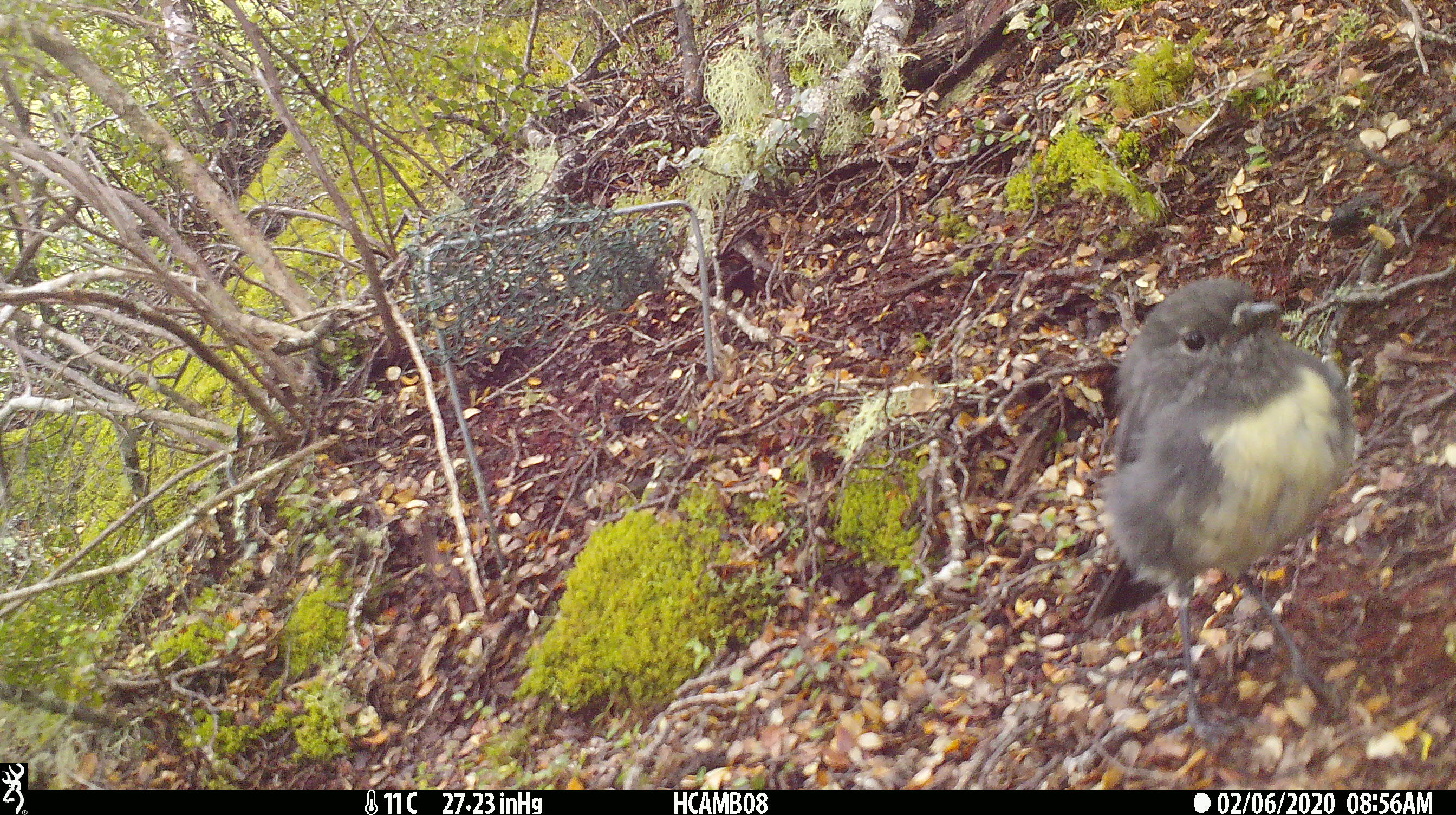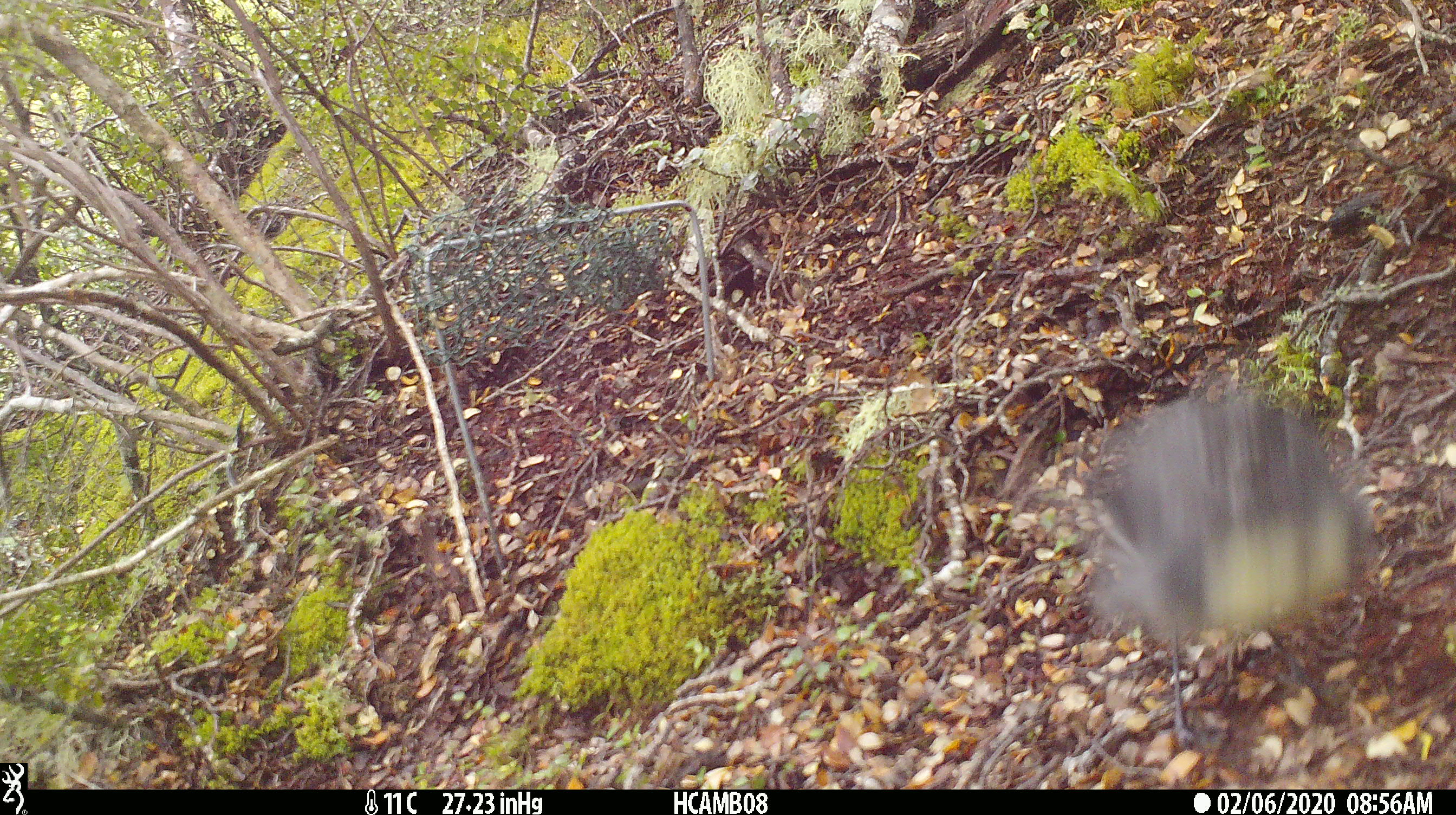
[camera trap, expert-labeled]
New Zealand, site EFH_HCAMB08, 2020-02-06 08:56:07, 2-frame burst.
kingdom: Animalia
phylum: Chordata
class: Aves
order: Passeriformes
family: Petroicidae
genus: Petroica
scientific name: Petroica australis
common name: new zealand robin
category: robin